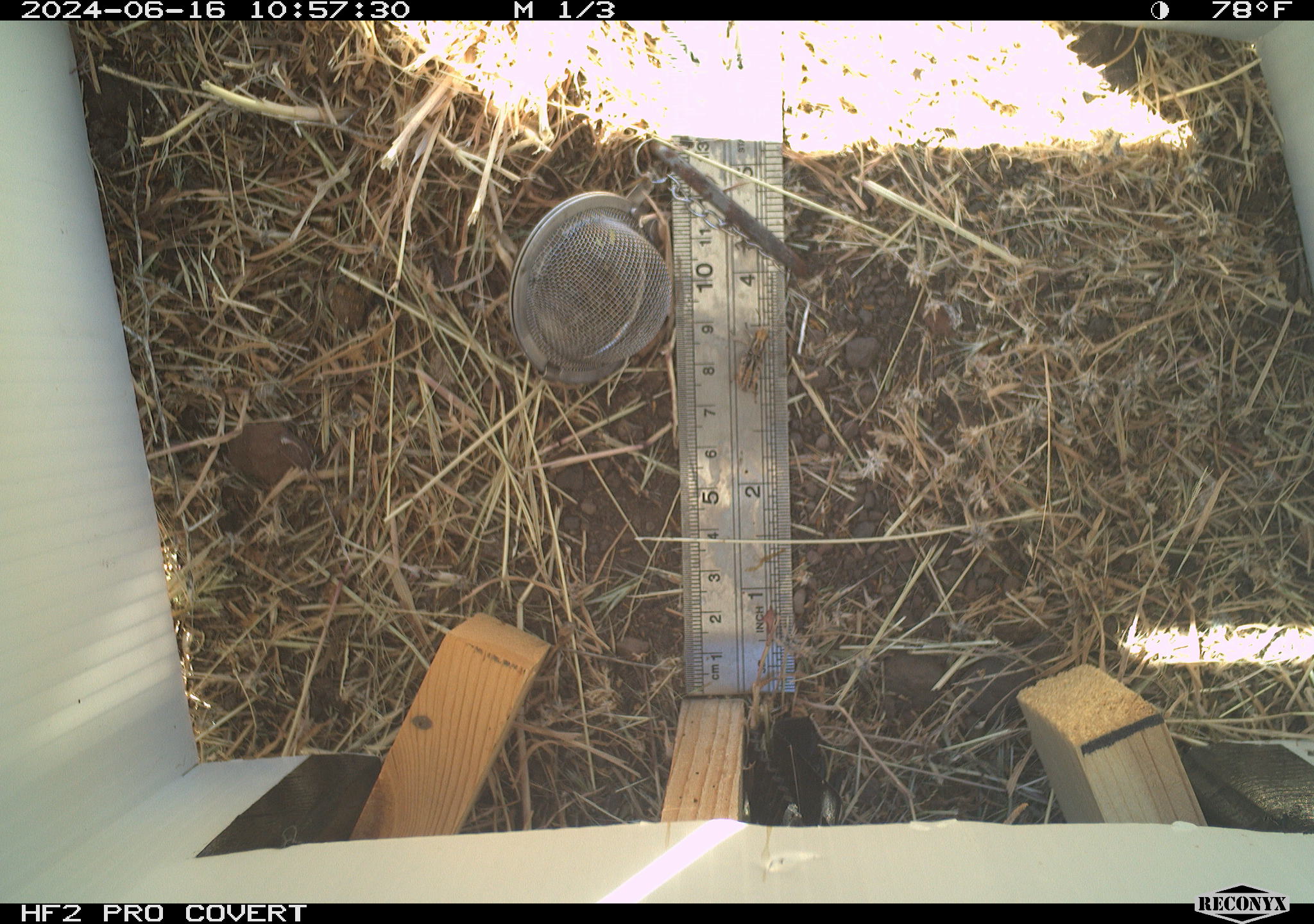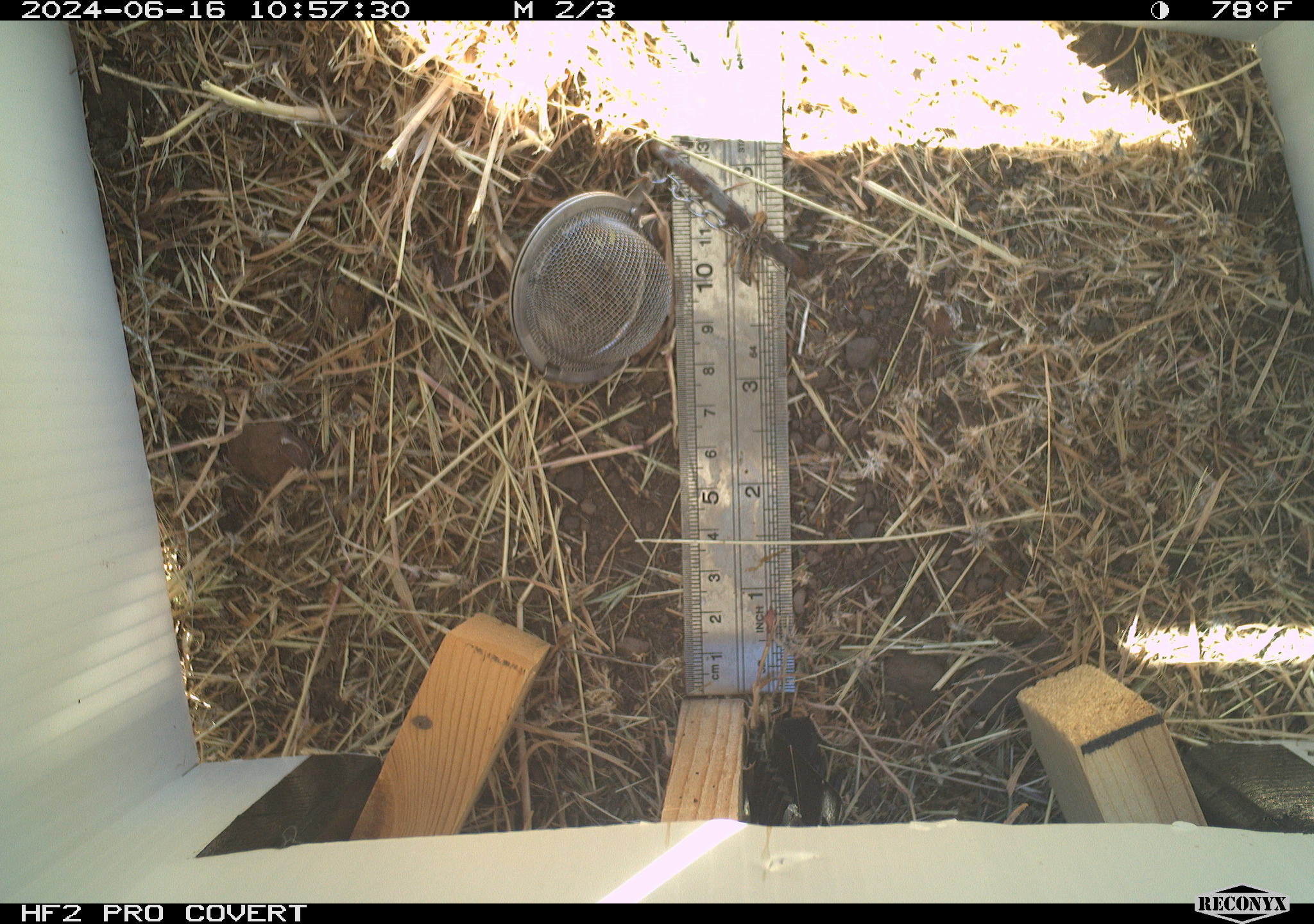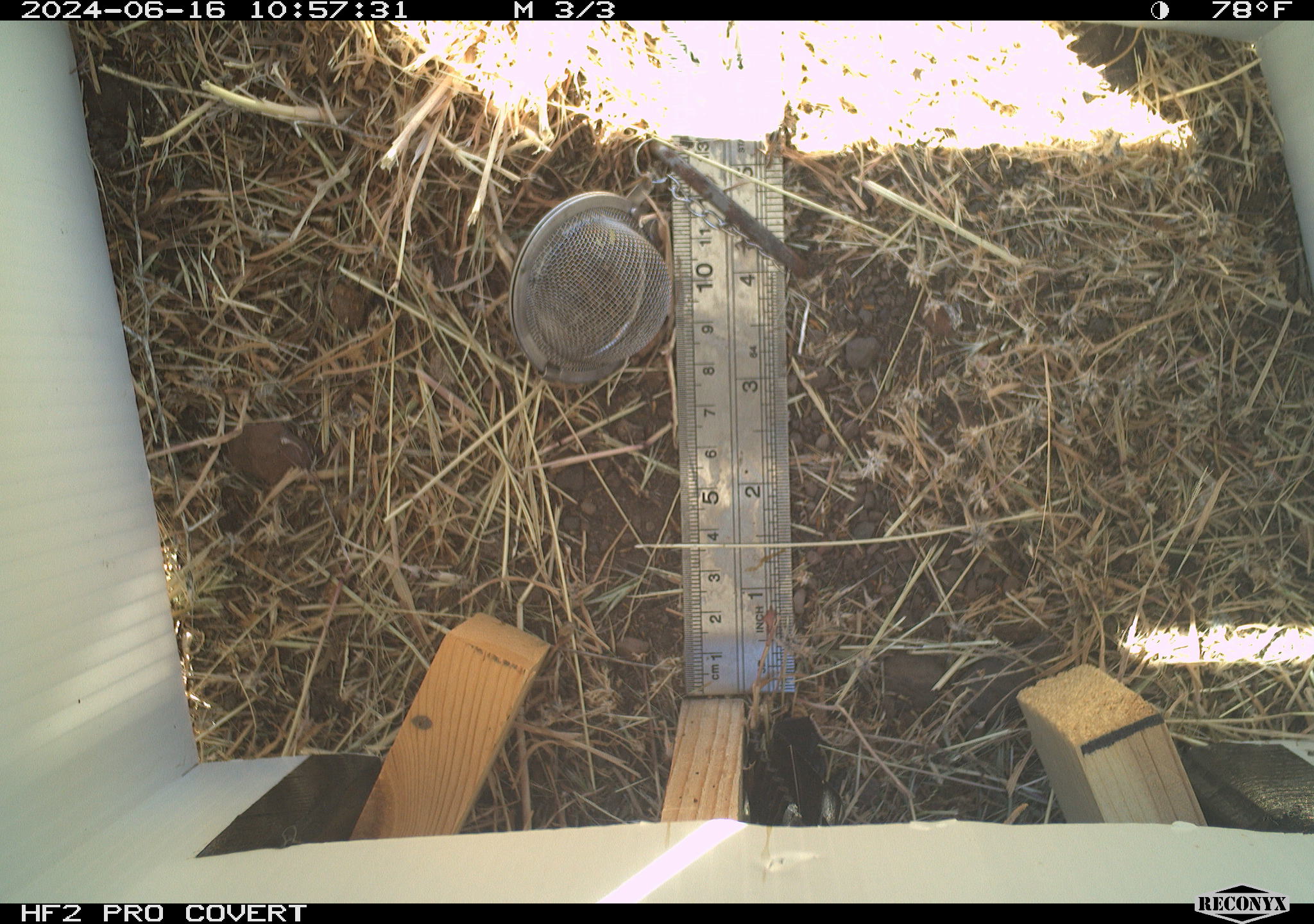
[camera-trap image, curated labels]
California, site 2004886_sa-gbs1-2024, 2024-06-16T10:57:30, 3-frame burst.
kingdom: Animalia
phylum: Arthropoda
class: Insecta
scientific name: Insecta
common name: insect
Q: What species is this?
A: Insect (Insecta).